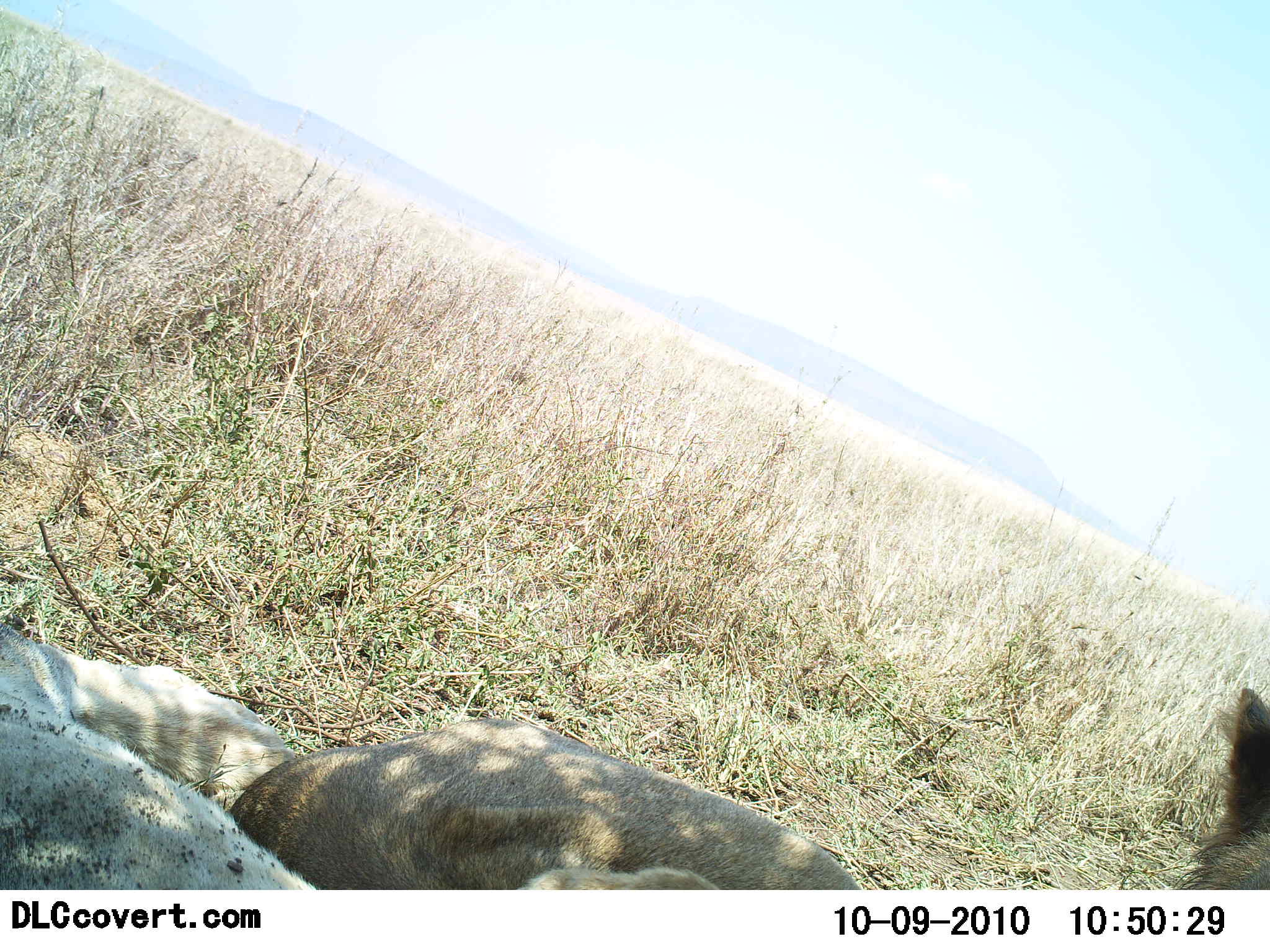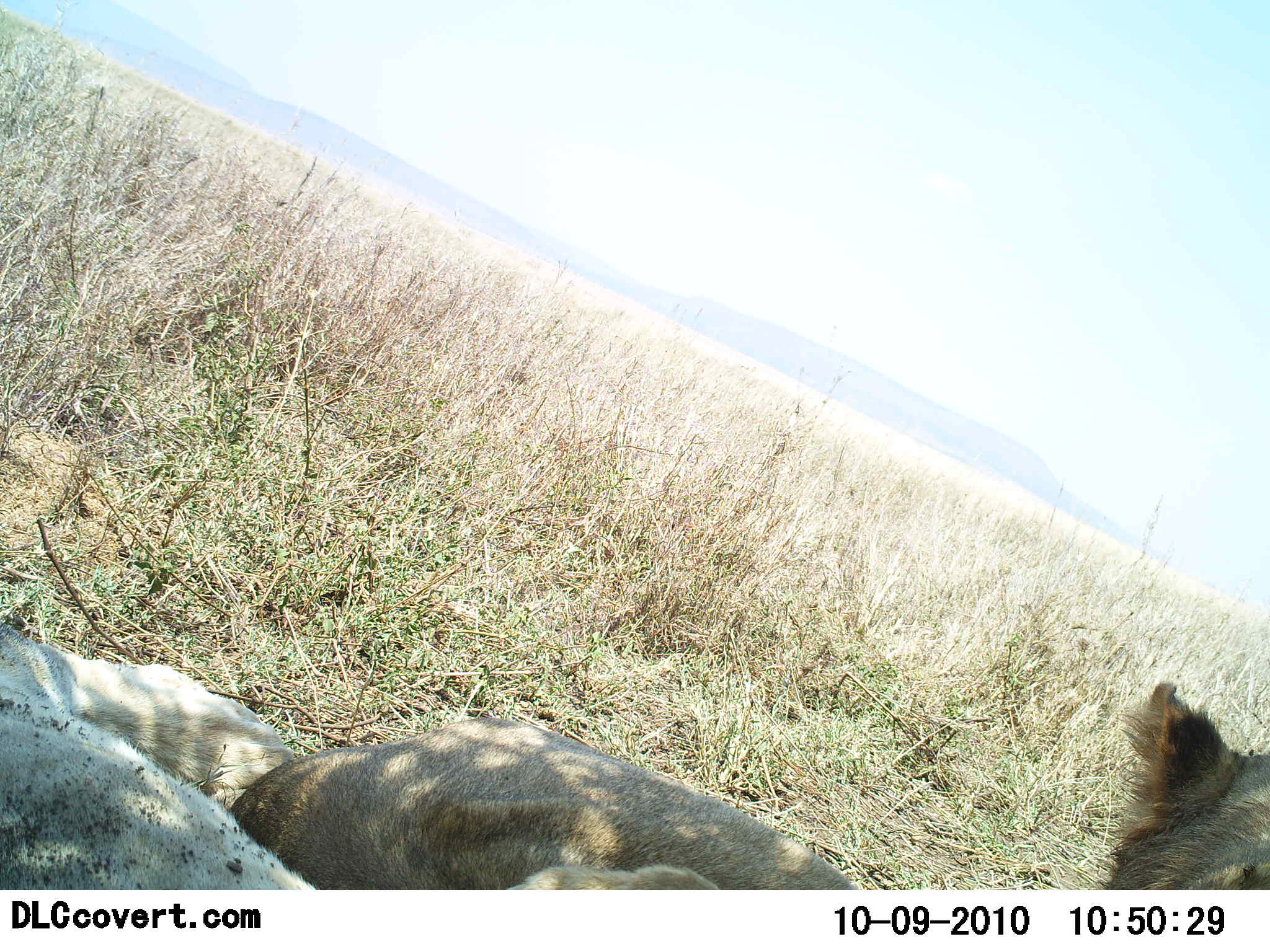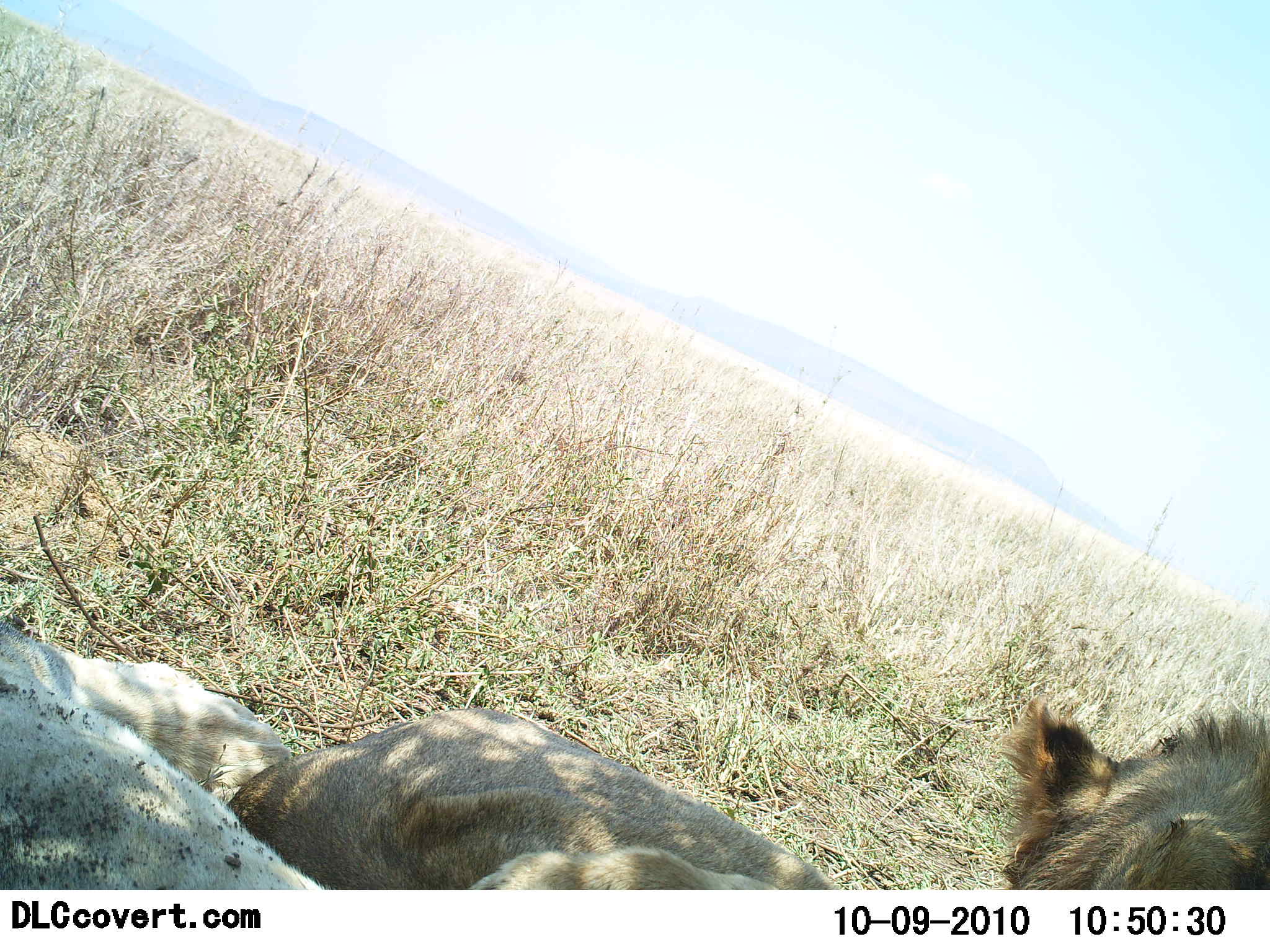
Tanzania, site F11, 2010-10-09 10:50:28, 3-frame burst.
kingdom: Animalia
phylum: Chordata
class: Mammalia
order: Carnivora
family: Felidae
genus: Panthera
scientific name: Panthera leo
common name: lion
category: lionfemale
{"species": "lionfemale (lion) (Panthera leo)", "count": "1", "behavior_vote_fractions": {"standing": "0%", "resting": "94%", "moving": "0%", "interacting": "0%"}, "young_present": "0%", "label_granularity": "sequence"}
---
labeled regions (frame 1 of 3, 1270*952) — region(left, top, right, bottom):
animal: region(228, 716, 861, 891); region(0, 625, 311, 891); region(0, 619, 301, 814); region(1176, 687, 1270, 891)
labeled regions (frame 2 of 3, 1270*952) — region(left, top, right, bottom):
animal: region(228, 716, 861, 890); region(0, 681, 321, 896); region(1, 628, 295, 808); region(1098, 681, 1270, 890)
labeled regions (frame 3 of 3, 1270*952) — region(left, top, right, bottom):
animal: region(226, 705, 861, 891); region(0, 657, 323, 891); region(0, 610, 294, 803); region(998, 691, 1270, 891)